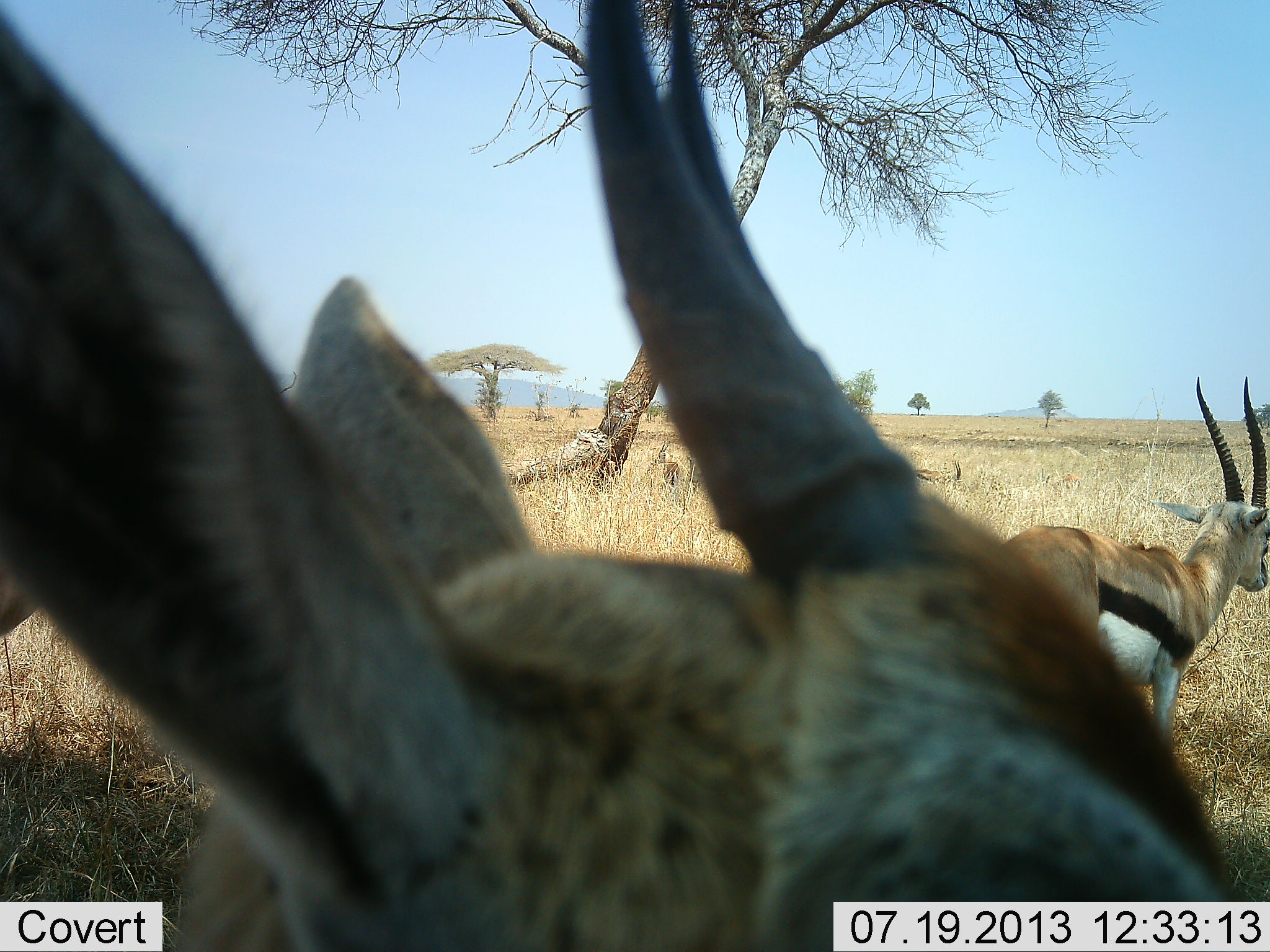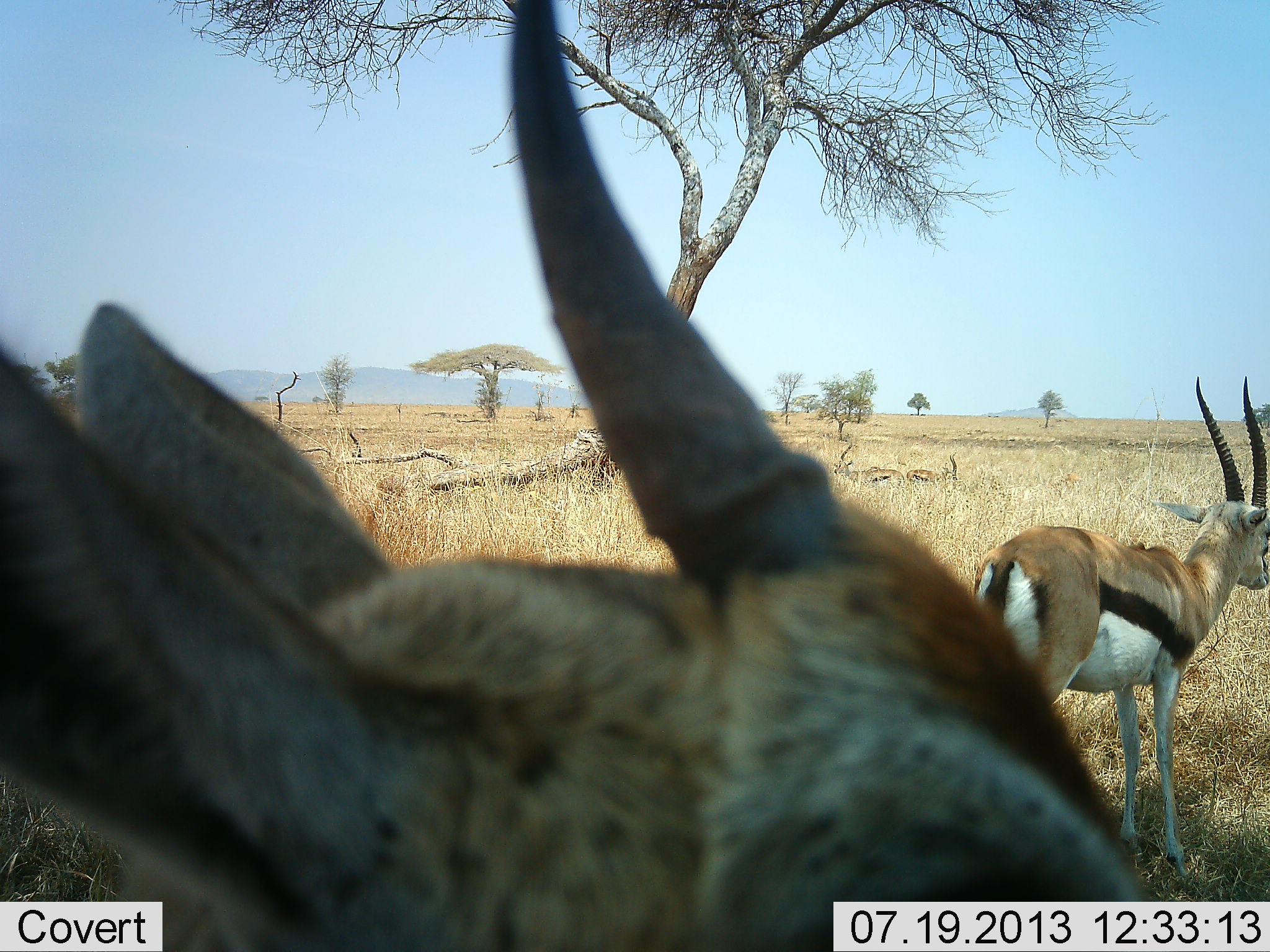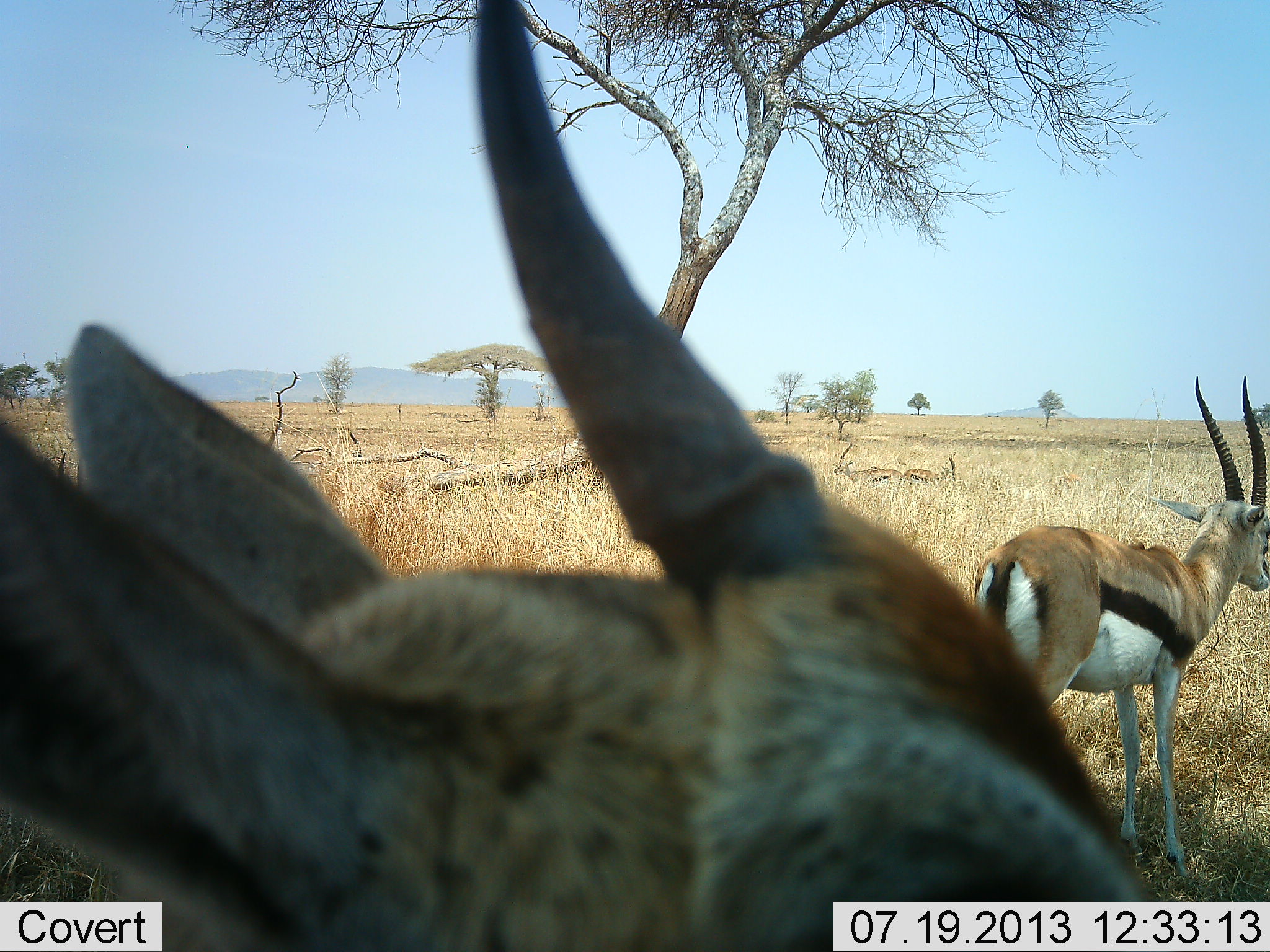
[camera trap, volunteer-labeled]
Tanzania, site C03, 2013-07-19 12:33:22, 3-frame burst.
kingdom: Animalia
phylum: Chordata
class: Mammalia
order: Artiodactyla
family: Bovidae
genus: Eudorcas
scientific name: Eudorcas thomsonii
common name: thomson's gazelle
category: gazellethomsons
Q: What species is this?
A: Gazellethomsons (thomson's gazelle) (Eudorcas thomsonii).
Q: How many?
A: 3.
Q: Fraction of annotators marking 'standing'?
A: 92%.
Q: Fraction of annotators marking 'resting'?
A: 19%.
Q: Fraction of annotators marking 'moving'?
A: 4%.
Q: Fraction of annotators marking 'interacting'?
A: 4%.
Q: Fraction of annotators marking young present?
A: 4%.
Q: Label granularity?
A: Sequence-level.